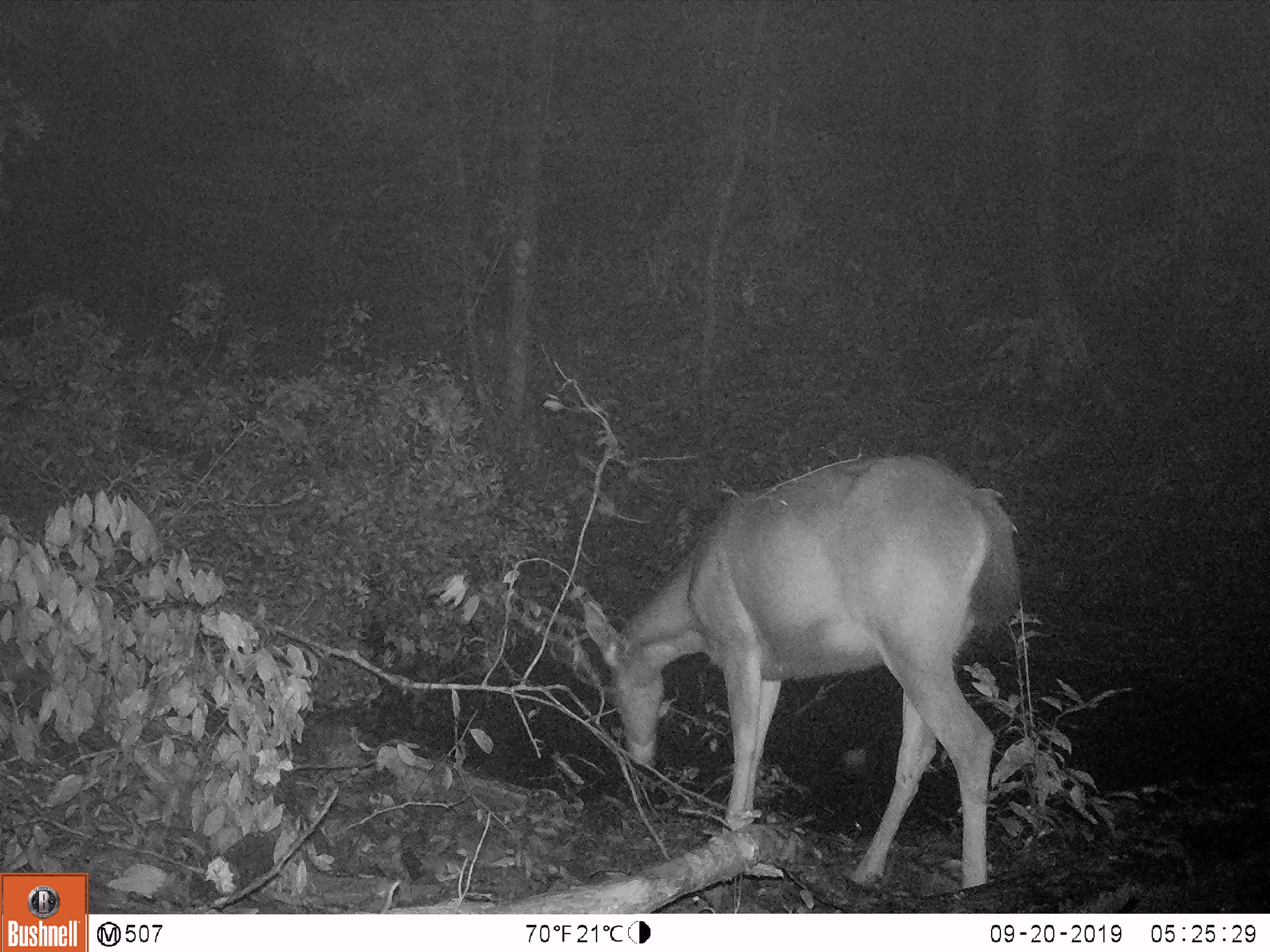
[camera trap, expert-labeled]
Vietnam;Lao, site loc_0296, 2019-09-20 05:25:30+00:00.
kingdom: Animalia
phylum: Chordata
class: Mammalia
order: Artiodactyla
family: Cervidae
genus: Rusa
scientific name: Rusa unicolor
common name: sambar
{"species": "sambar (Rusa unicolor)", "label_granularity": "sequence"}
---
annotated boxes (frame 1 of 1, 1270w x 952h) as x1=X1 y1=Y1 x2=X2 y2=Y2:
sambar: x1=580 y1=450 x2=1021 y2=890